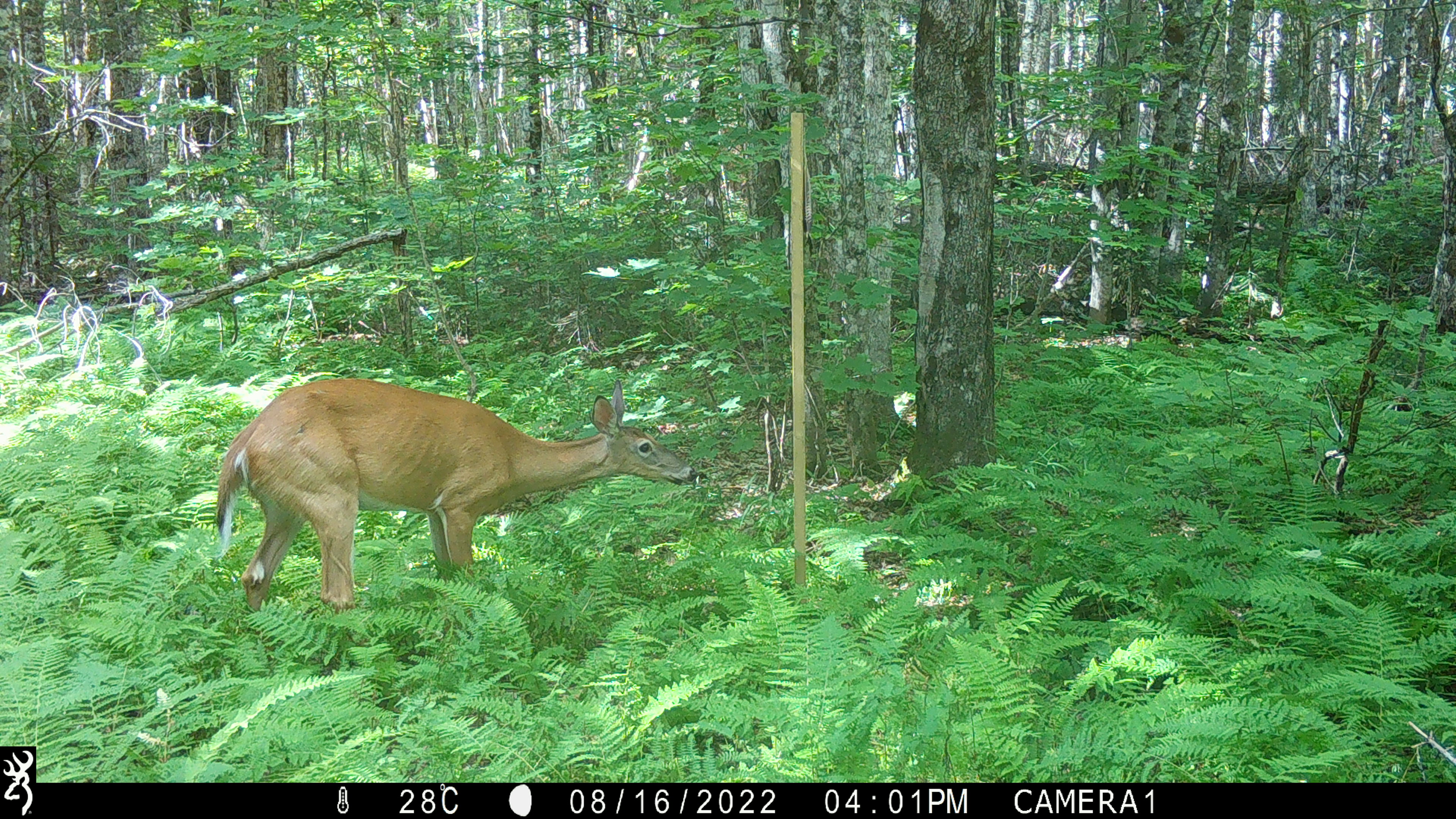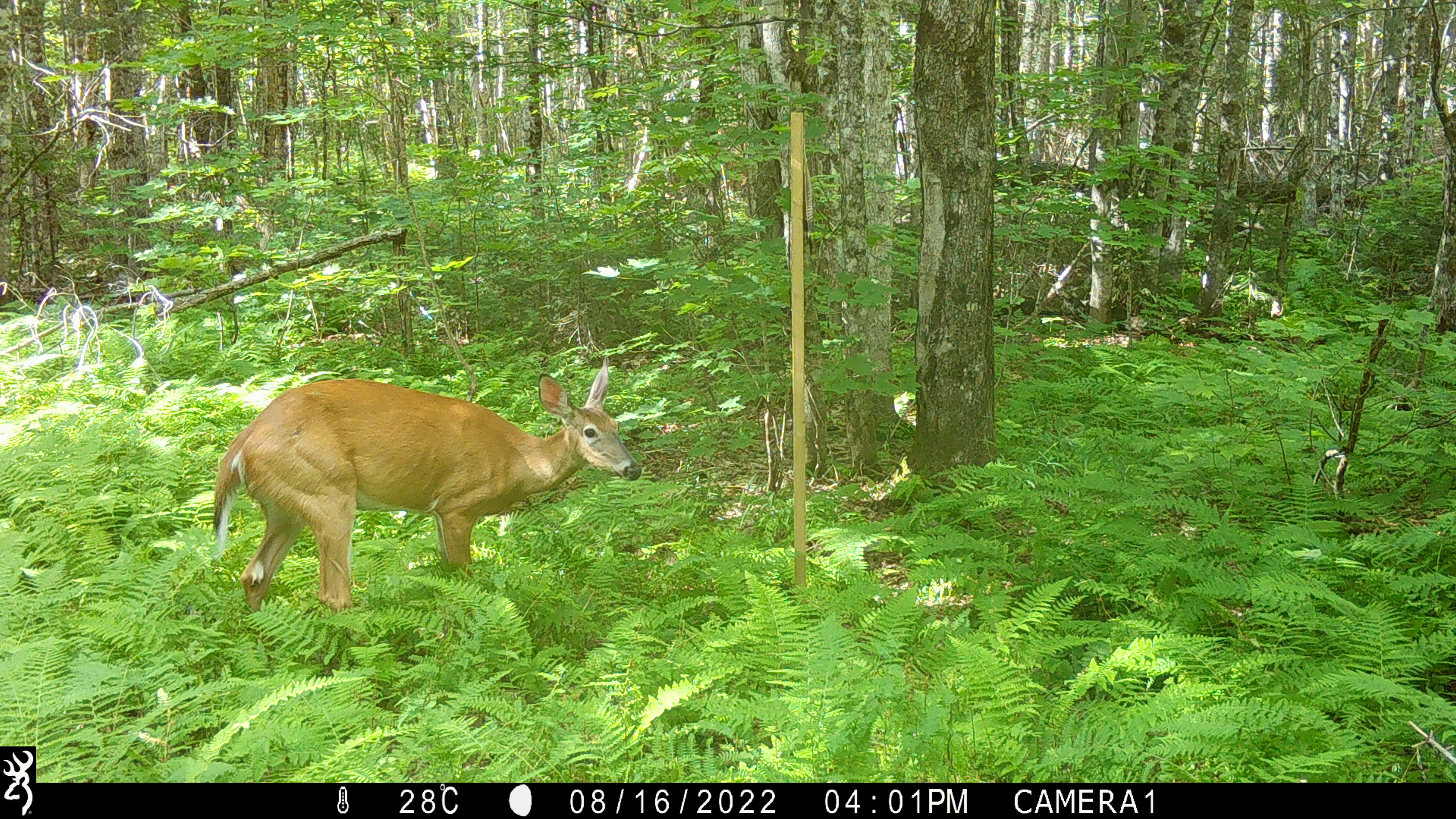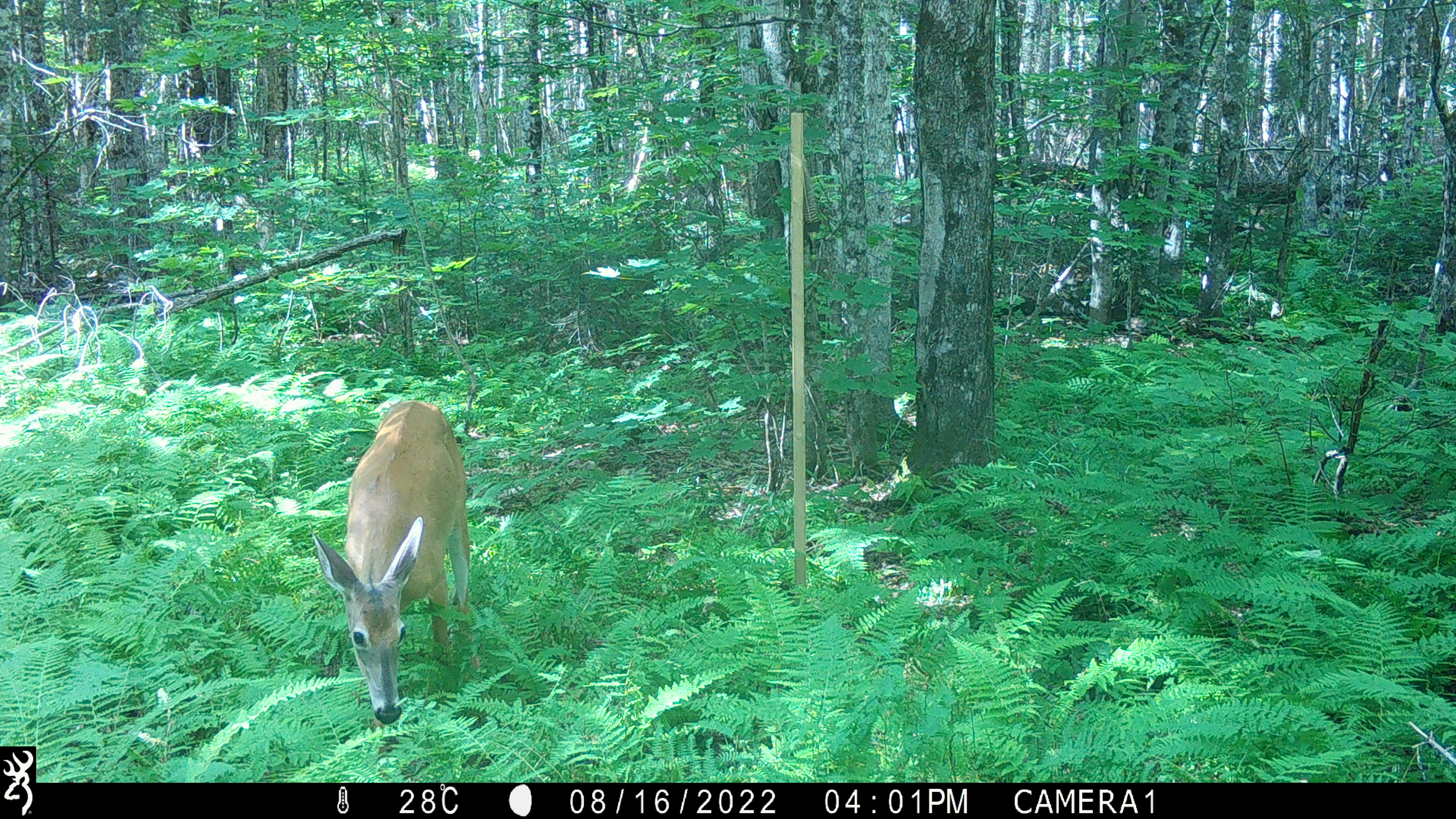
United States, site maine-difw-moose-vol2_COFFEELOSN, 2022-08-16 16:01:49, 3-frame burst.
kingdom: Animalia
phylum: Chordata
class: Mammalia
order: Artiodactyla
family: Cervidae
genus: Odocoileus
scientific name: Odocoileus virginianus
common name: white-tailed deer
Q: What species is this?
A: White-tailed deer (Odocoileus virginianus).